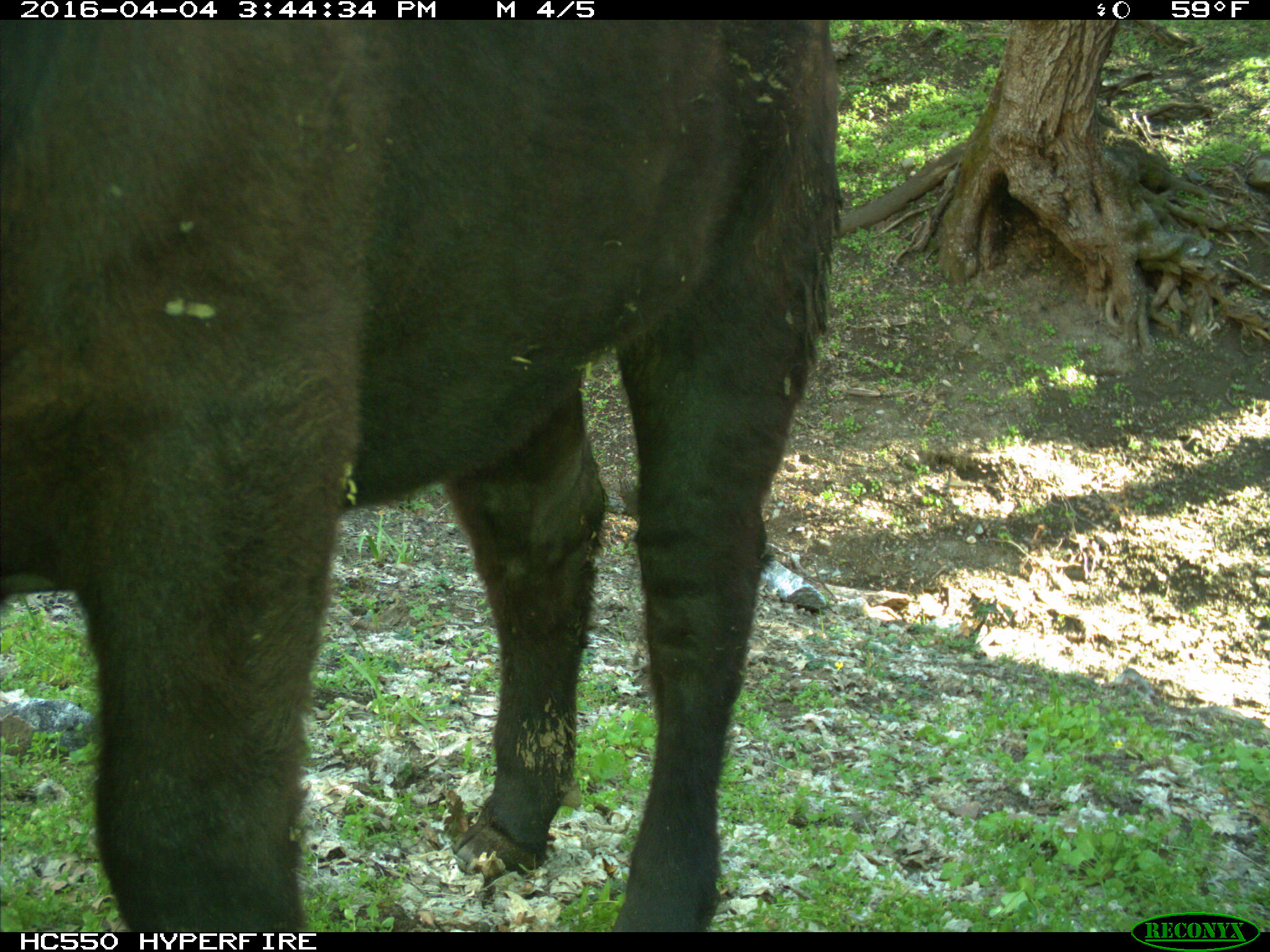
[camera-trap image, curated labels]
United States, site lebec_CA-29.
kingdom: Animalia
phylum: Chordata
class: Mammalia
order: Artiodactyla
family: Bovidae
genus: Bos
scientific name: Bos taurus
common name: domestic cow